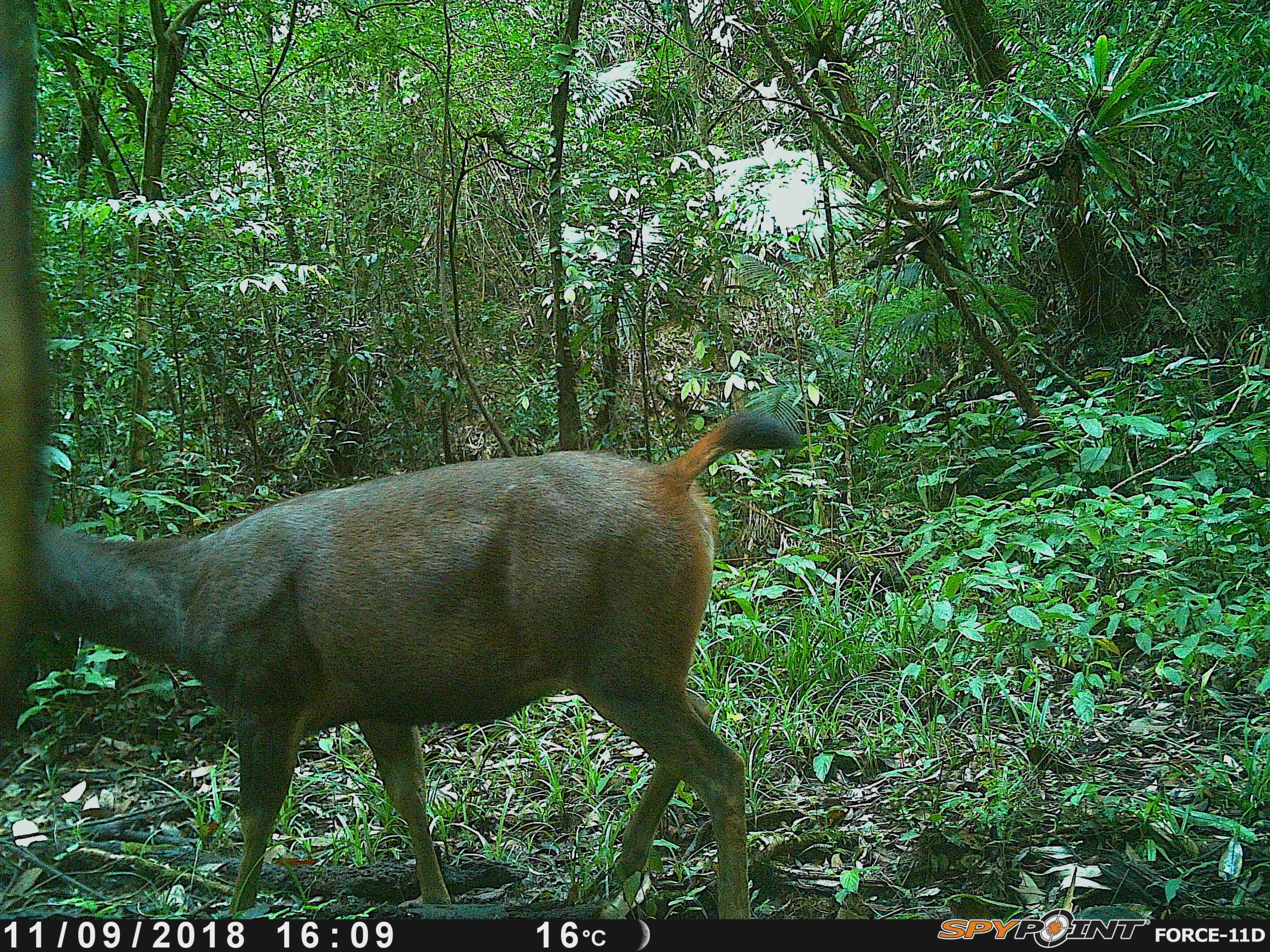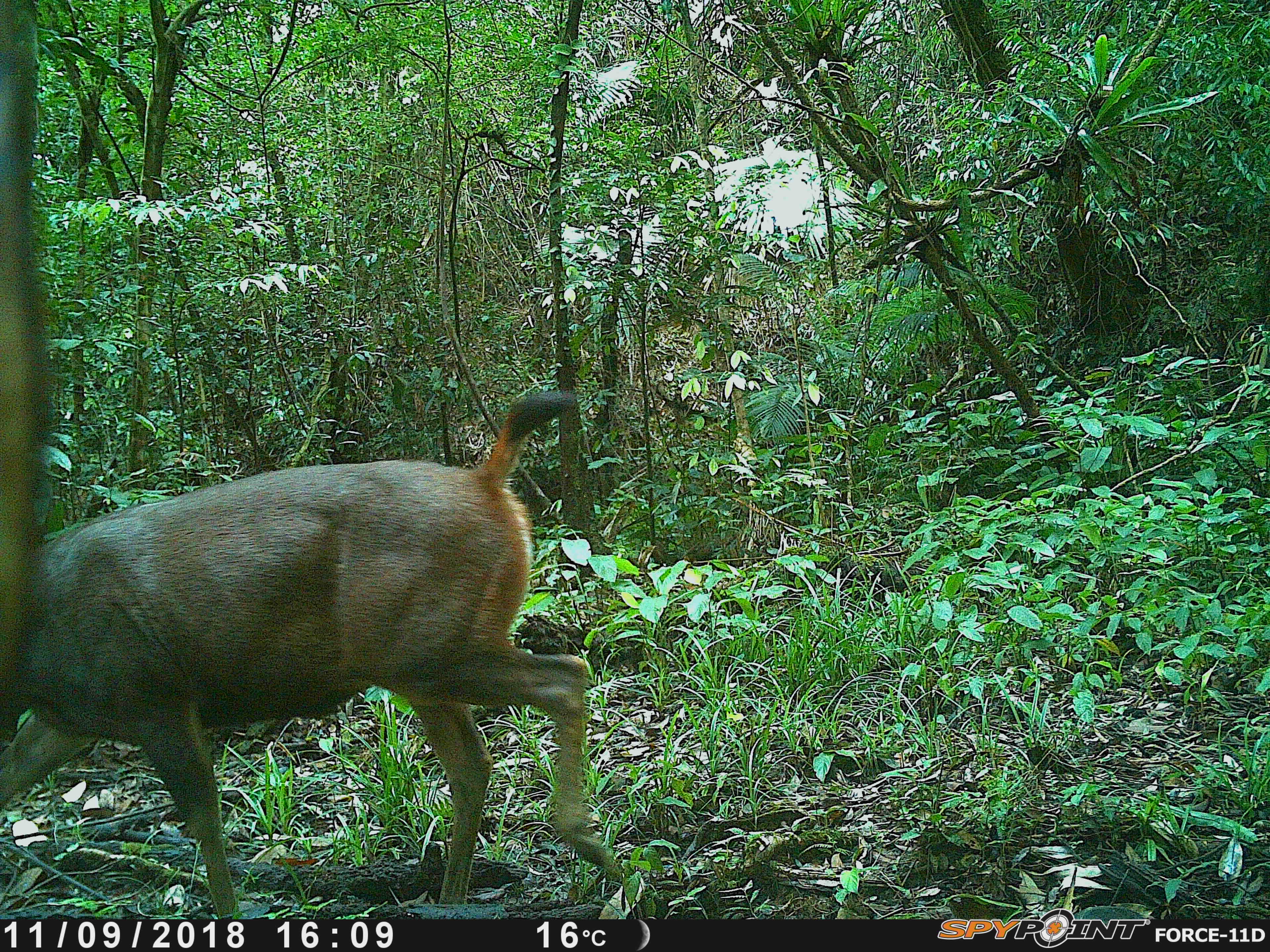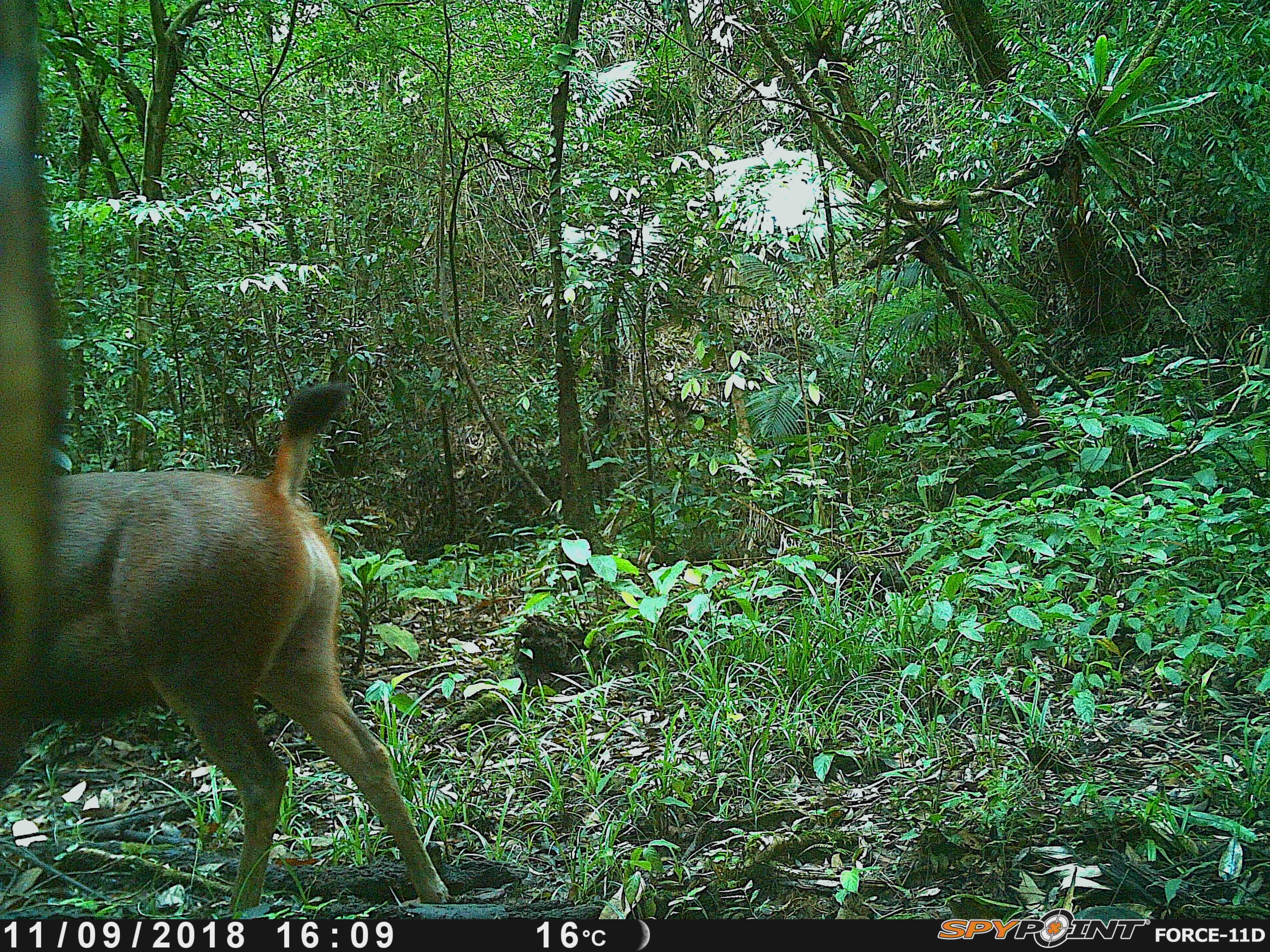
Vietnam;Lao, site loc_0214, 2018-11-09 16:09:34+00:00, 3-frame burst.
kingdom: Animalia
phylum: Chordata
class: Mammalia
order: Artiodactyla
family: Cervidae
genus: Rusa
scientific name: Rusa unicolor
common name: sambar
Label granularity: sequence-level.